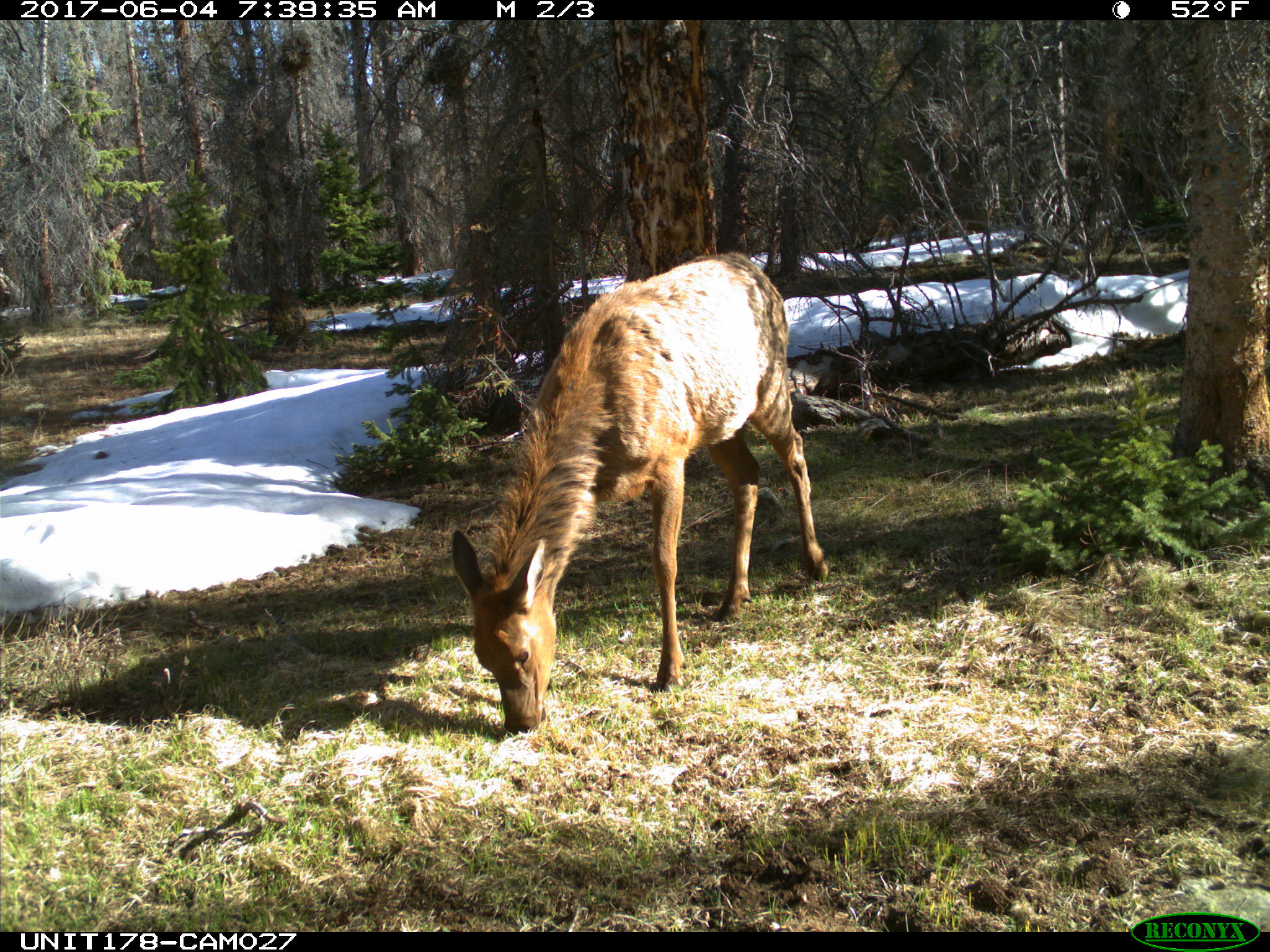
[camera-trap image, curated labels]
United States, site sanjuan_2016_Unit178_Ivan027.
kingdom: Animalia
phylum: Chordata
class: Mammalia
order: Artiodactyla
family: Cervidae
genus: Cervus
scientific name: Cervus elaphus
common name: red deer